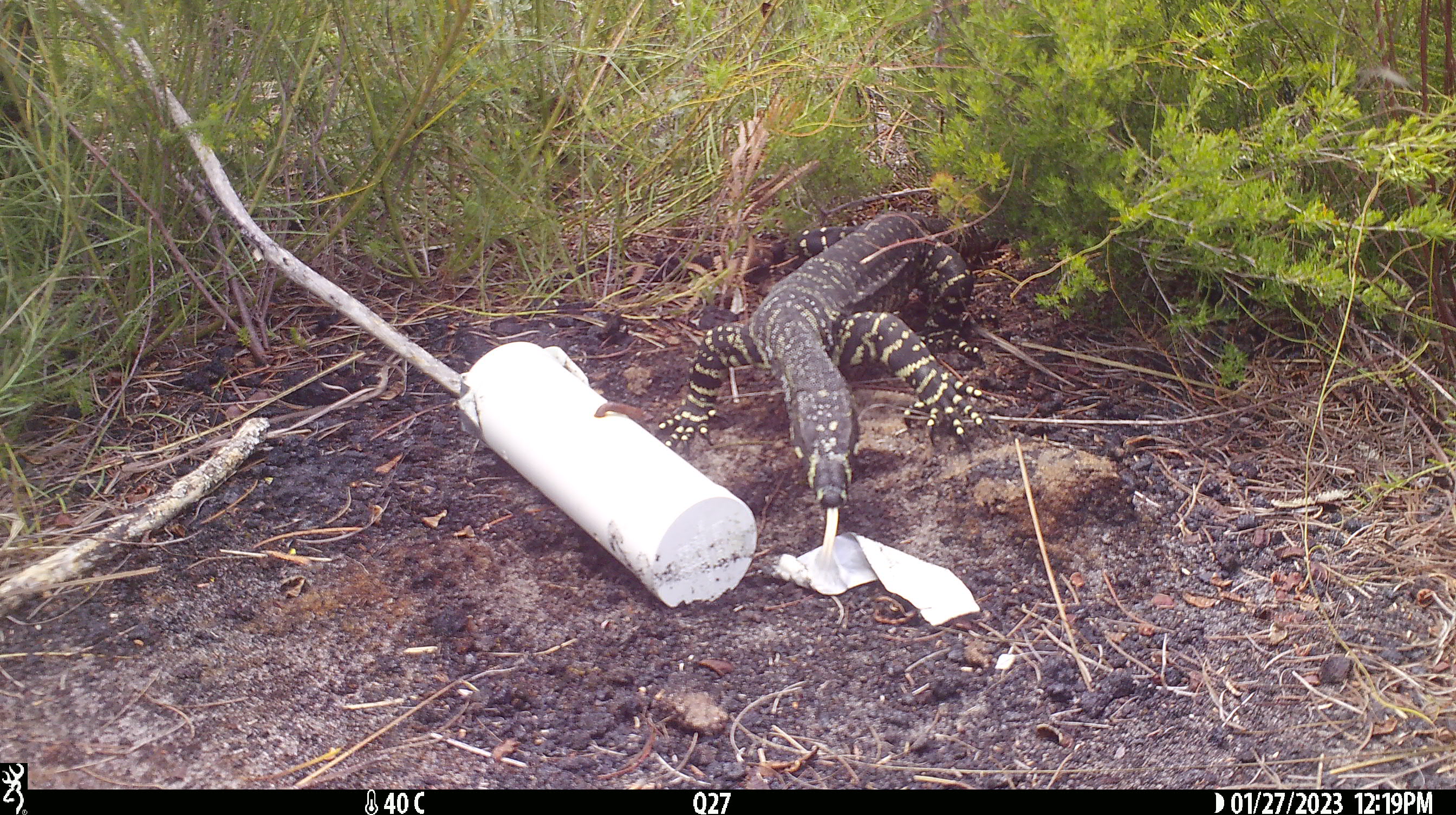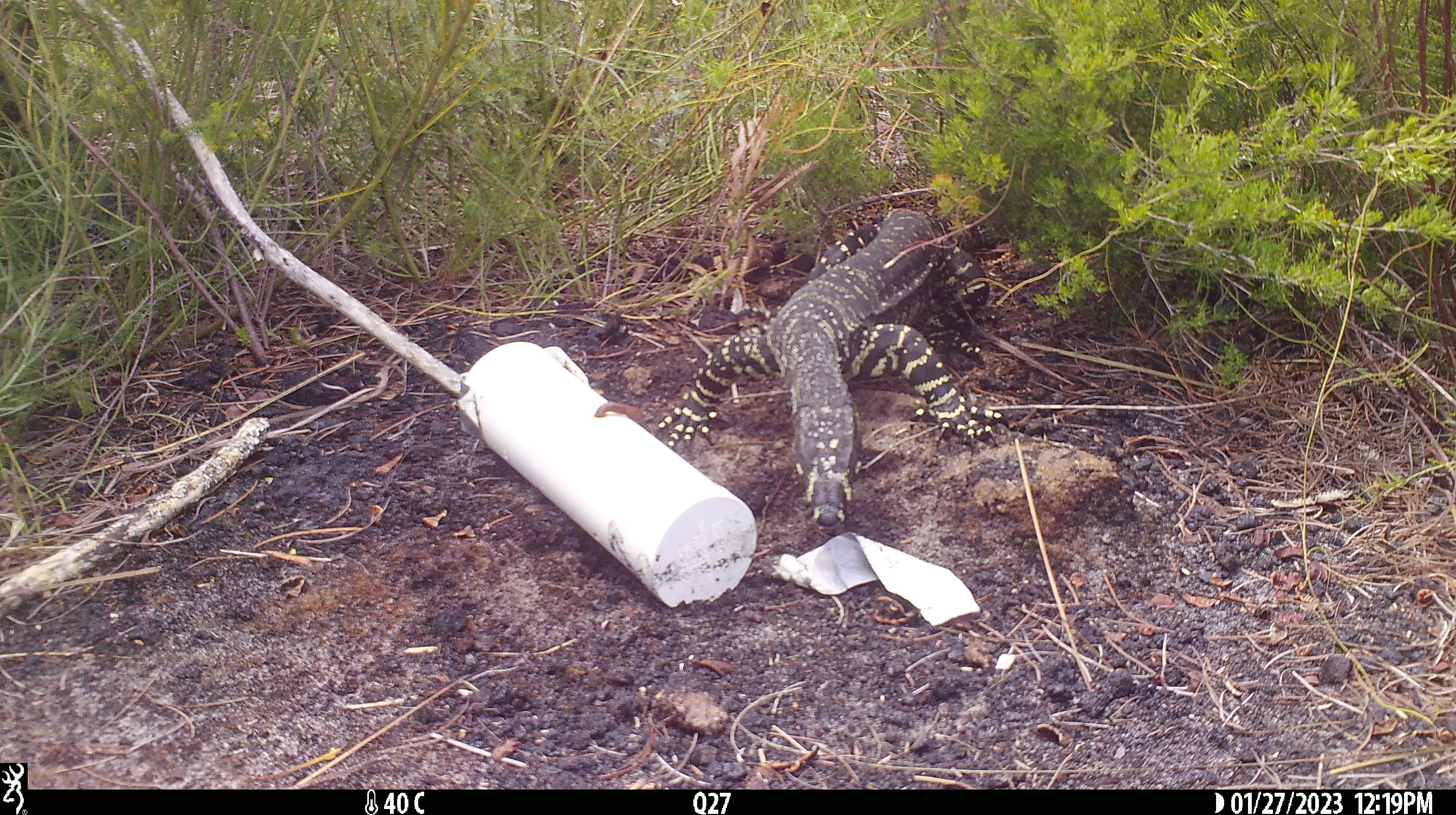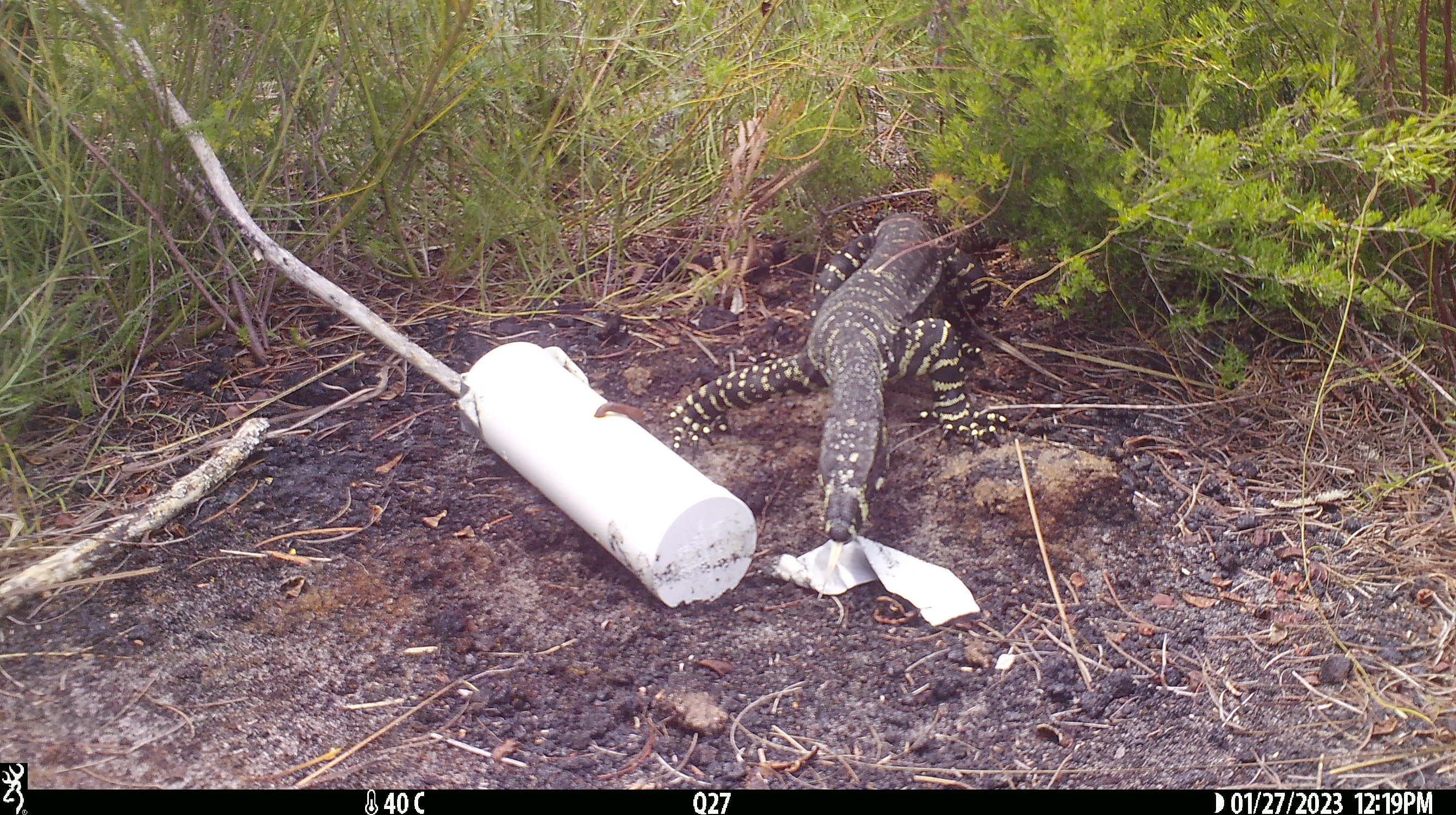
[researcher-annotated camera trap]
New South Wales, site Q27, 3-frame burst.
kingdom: Animalia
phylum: Chordata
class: Reptilia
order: Squamata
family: Varanidae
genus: Varanus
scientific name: Varanus varius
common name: lace monitor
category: goanna